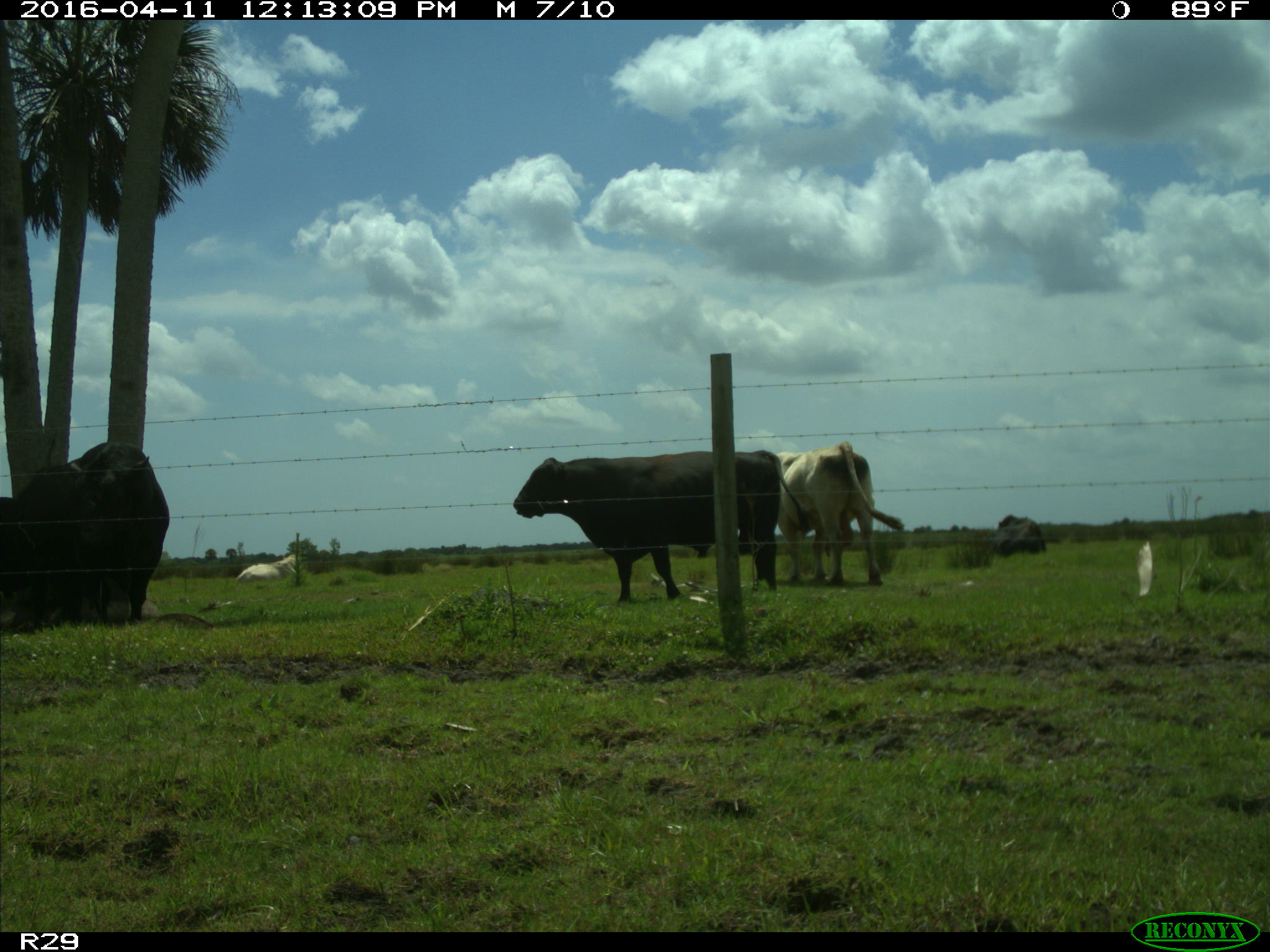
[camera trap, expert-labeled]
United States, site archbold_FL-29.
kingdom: Animalia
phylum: Chordata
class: Mammalia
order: Artiodactyla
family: Bovidae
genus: Bos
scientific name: Bos taurus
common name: domestic cow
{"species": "Bos taurus (domestic cow)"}